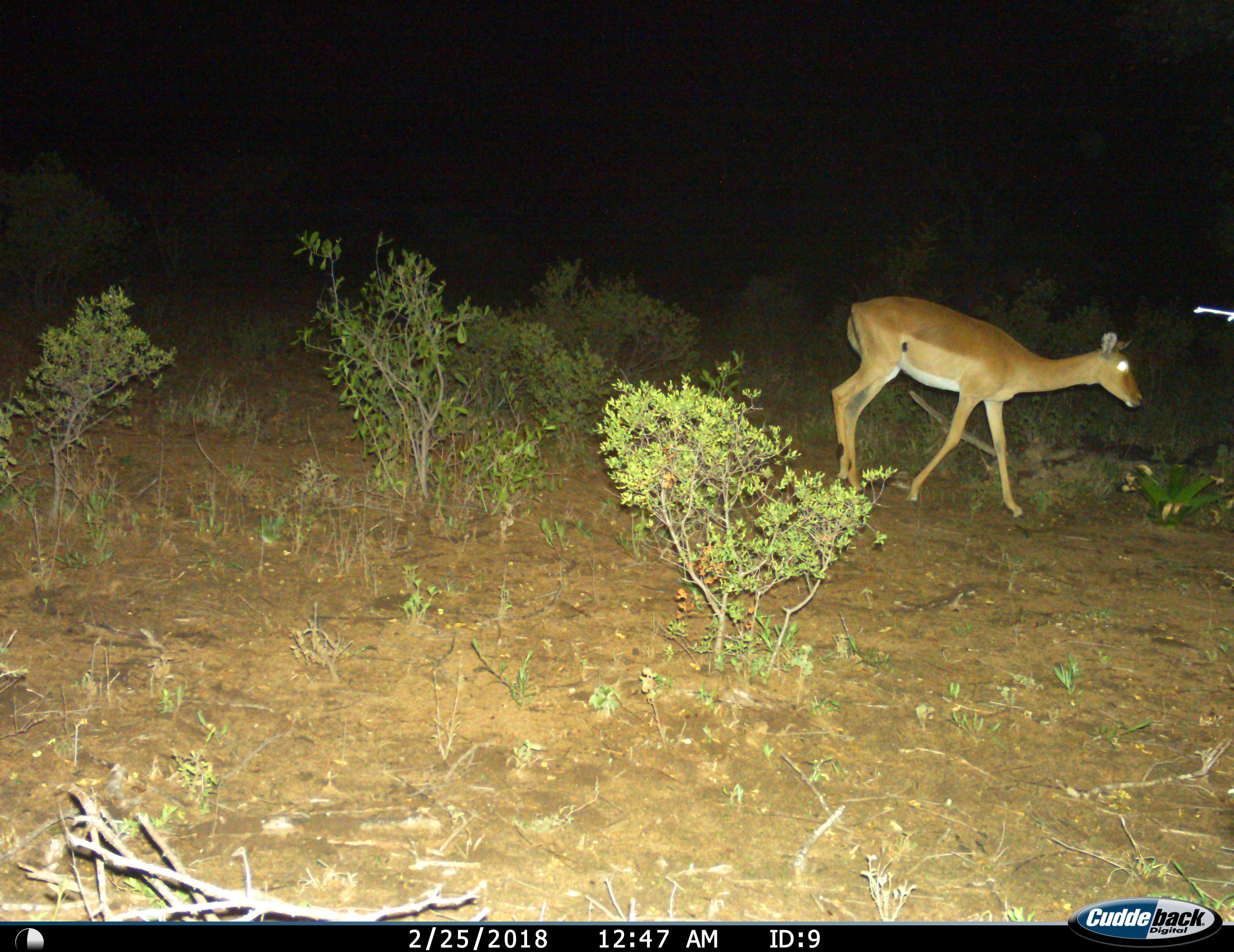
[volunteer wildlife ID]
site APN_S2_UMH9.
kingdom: Animalia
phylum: Chordata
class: Mammalia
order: Artiodactyla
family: Bovidae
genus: Aepyceros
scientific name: Aepyceros melampus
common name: impala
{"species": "impala (Aepyceros melampus)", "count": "1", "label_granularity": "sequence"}